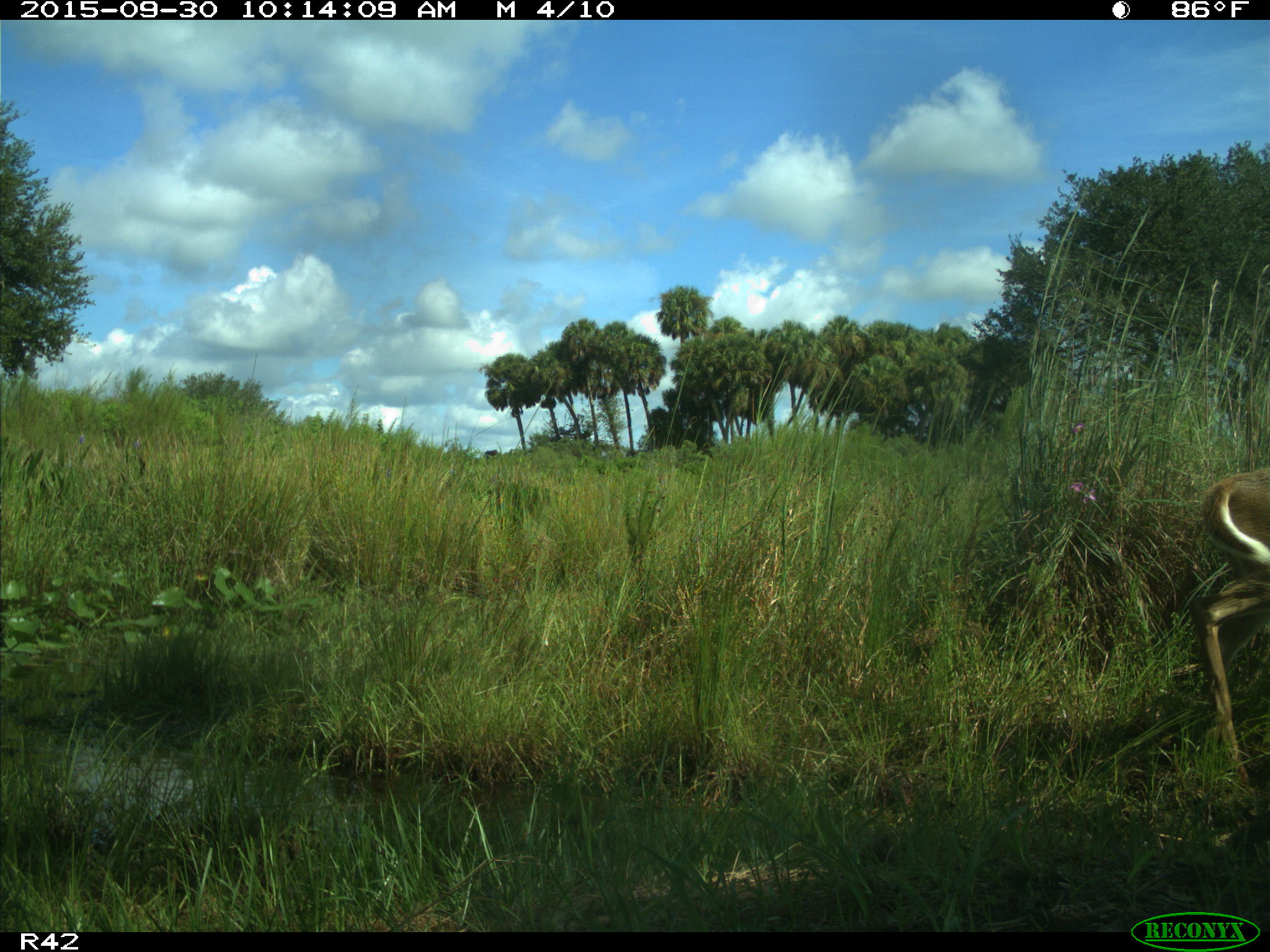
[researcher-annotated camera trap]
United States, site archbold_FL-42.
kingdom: Animalia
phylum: Chordata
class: Mammalia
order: Artiodactyla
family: Cervidae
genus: Odocoileus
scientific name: Odocoileus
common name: deer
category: unidentified deer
Unidentified deer (deer) (Odocoileus).